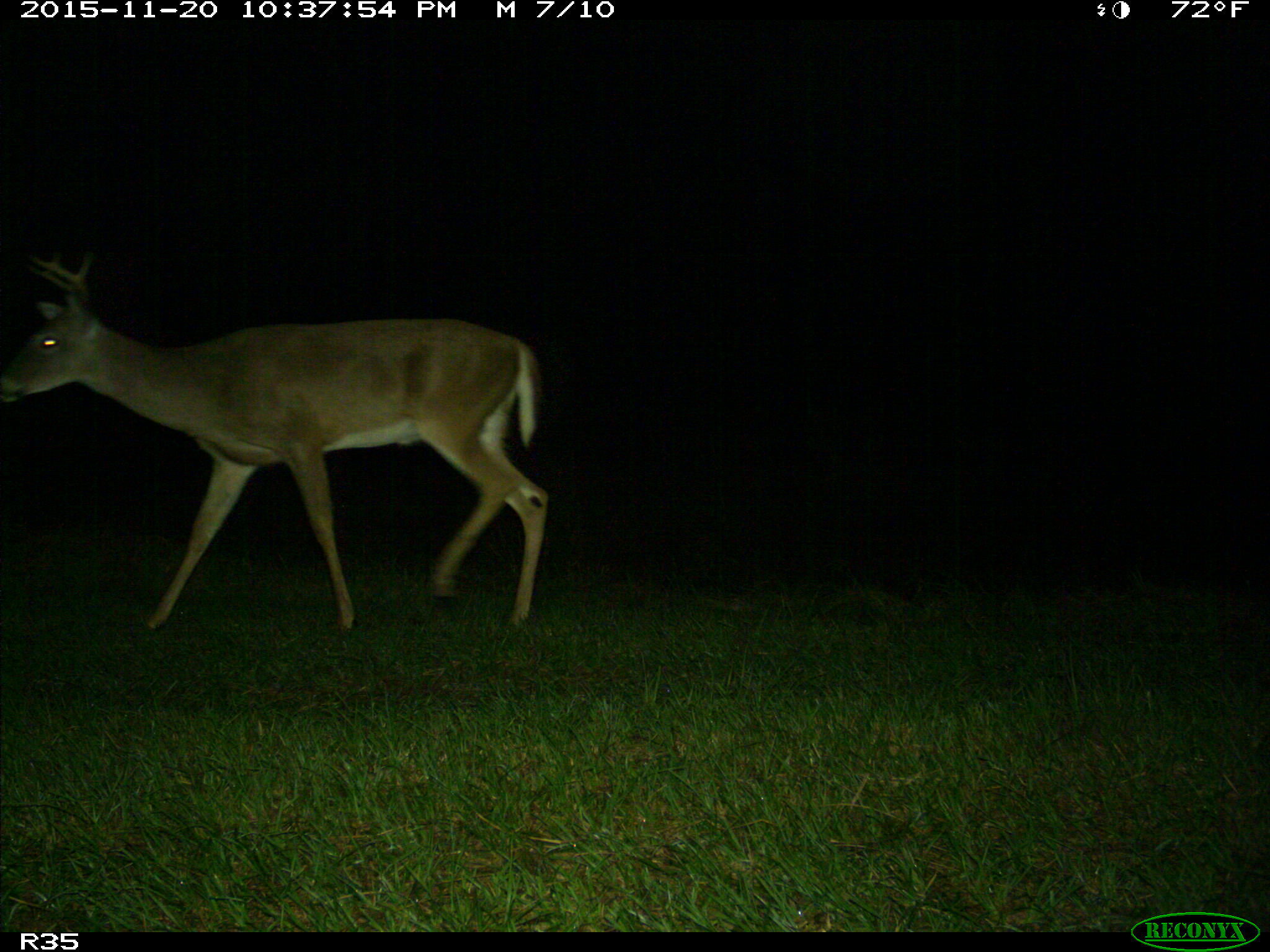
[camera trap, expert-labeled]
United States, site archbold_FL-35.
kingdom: Animalia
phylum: Chordata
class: Mammalia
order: Artiodactyla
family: Cervidae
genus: Odocoileus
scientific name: Odocoileus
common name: deer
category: unidentified deer